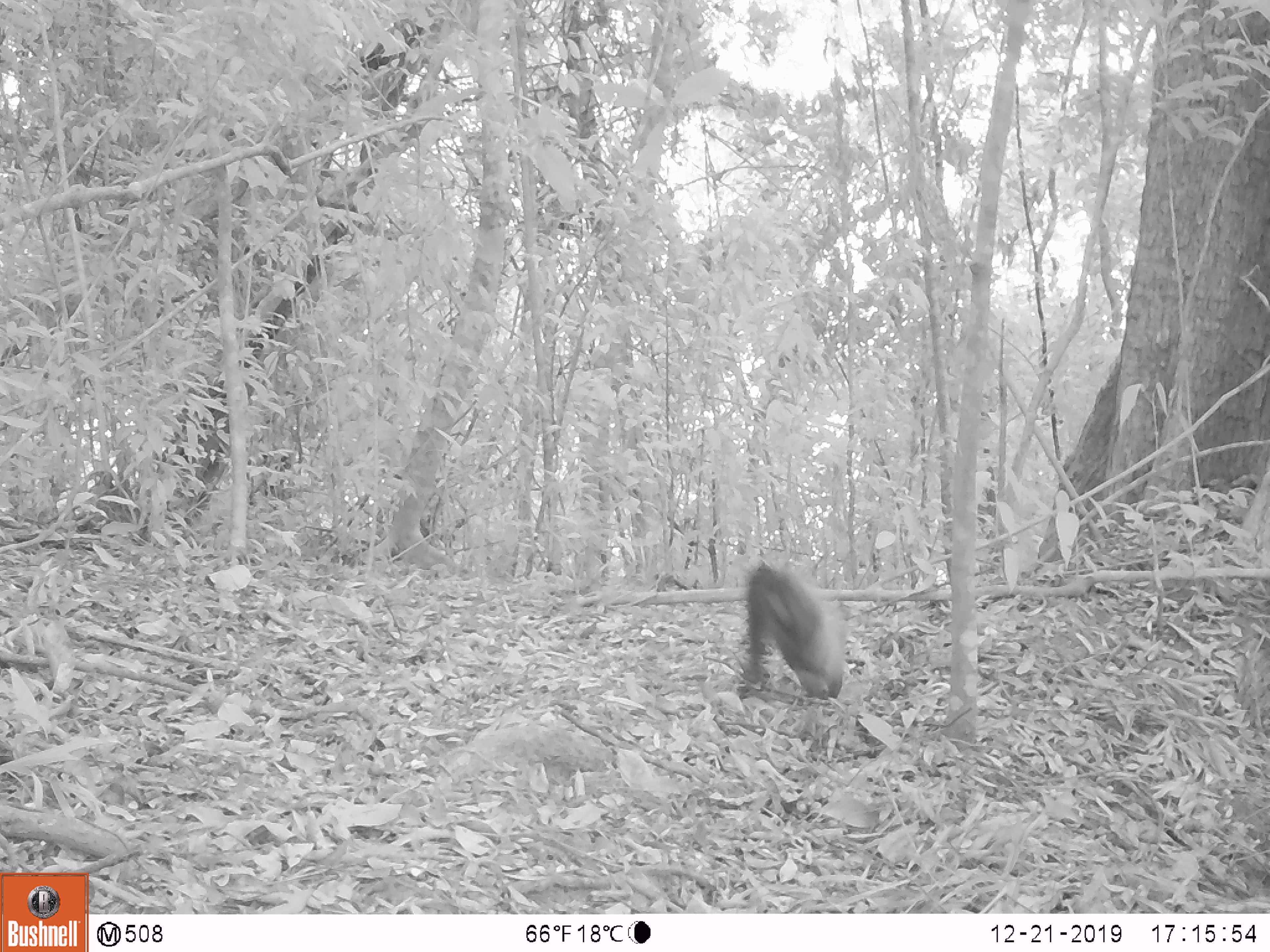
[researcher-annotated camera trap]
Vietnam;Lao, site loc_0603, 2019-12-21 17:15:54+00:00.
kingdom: Animalia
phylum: Chordata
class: Mammalia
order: Carnivora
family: Mustelidae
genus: Martes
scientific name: Martes flavigula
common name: yellow-throated marten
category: yellow throated marten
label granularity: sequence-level